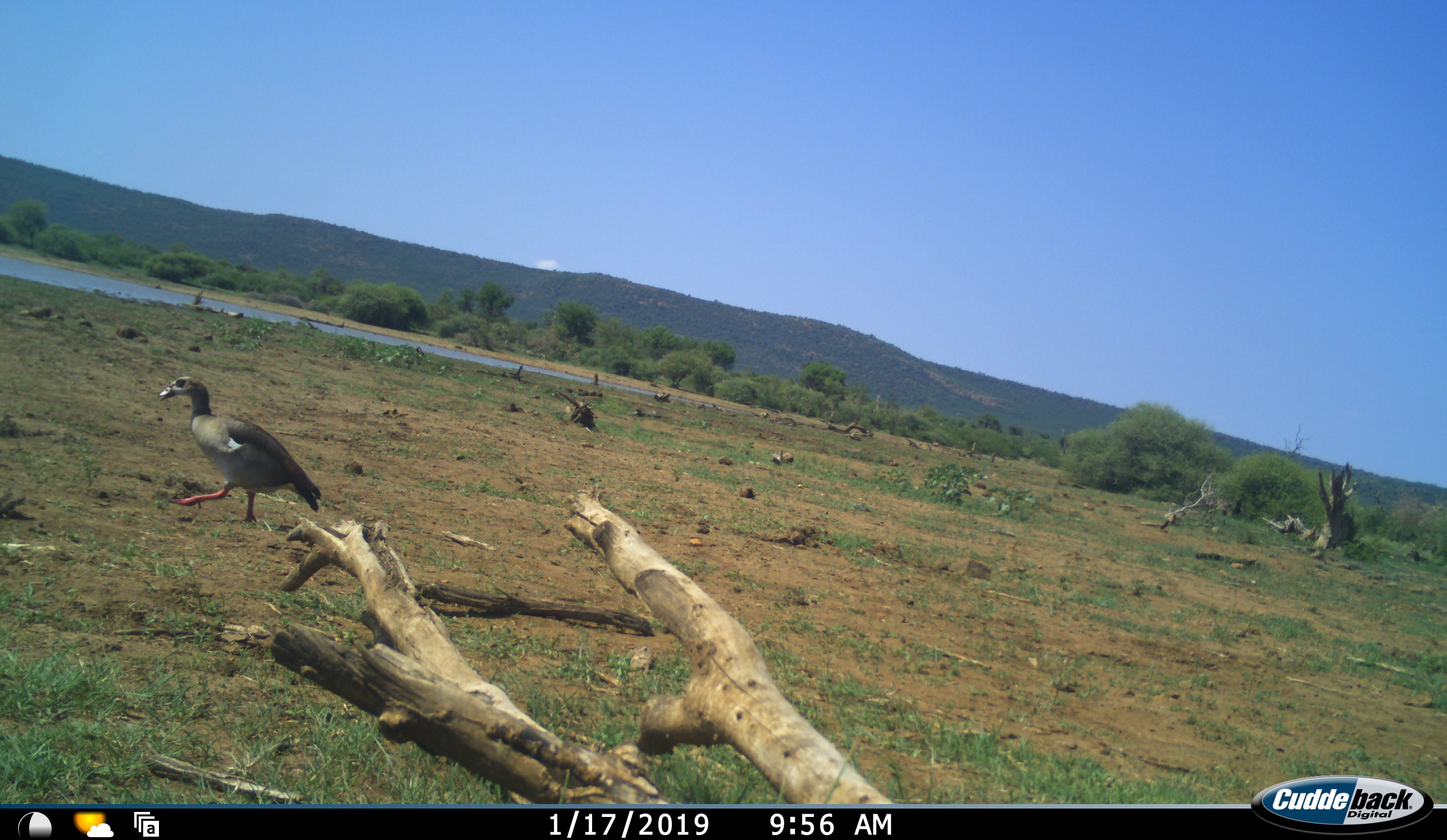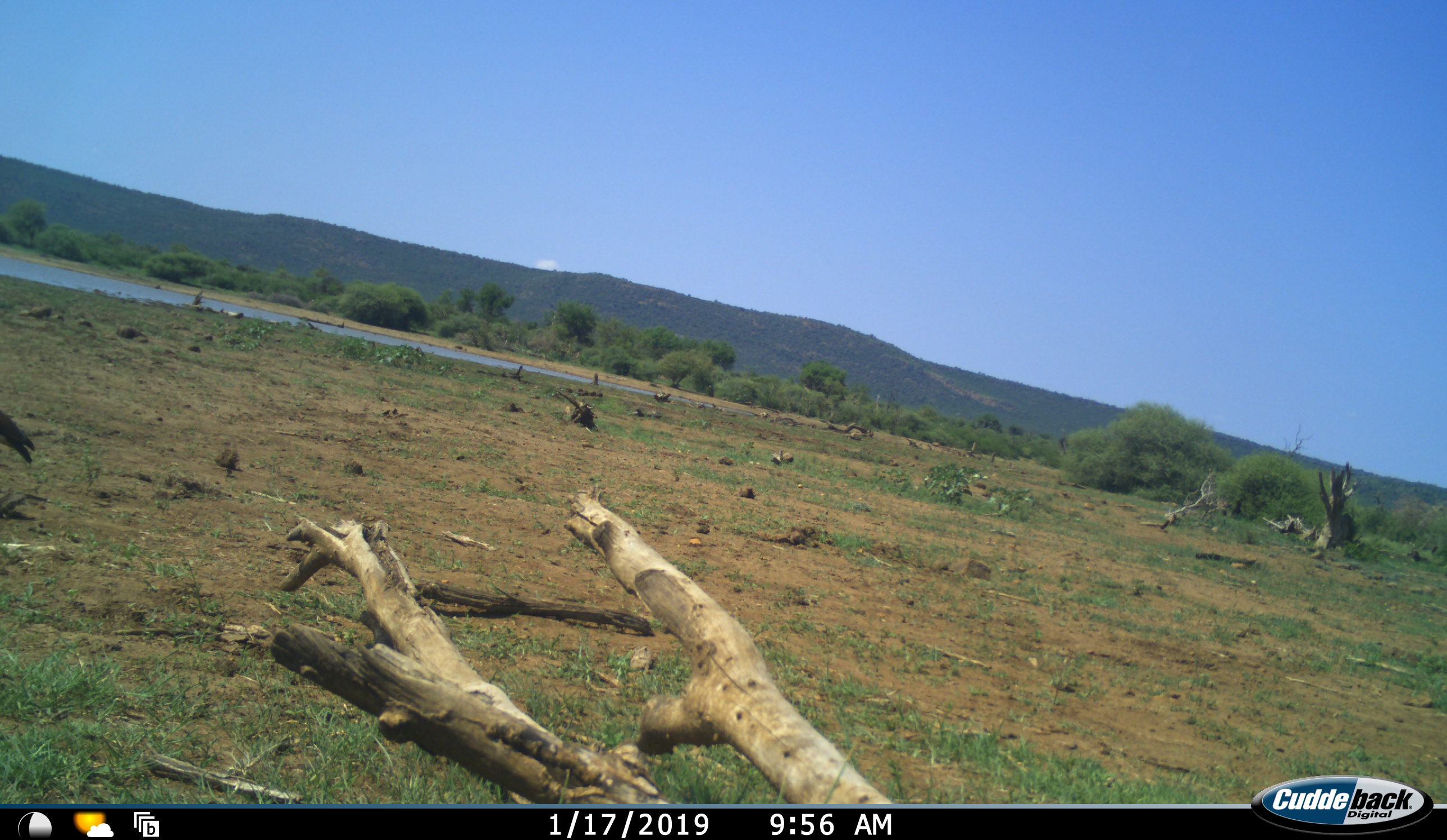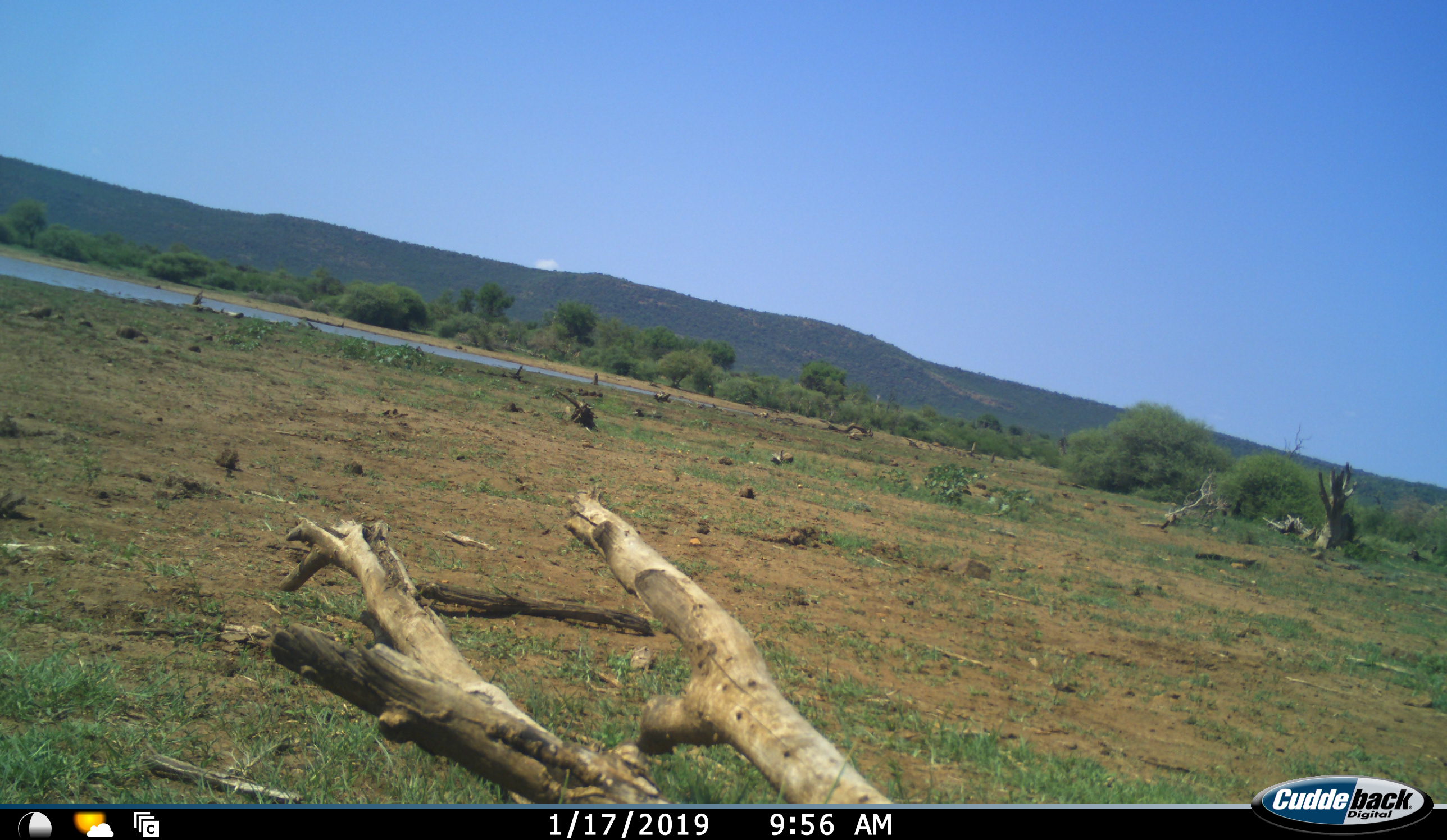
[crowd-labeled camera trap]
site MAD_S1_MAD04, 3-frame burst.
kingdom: Animalia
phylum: Chordata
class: Aves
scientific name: Aves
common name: bird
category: birdother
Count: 1.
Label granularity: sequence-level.